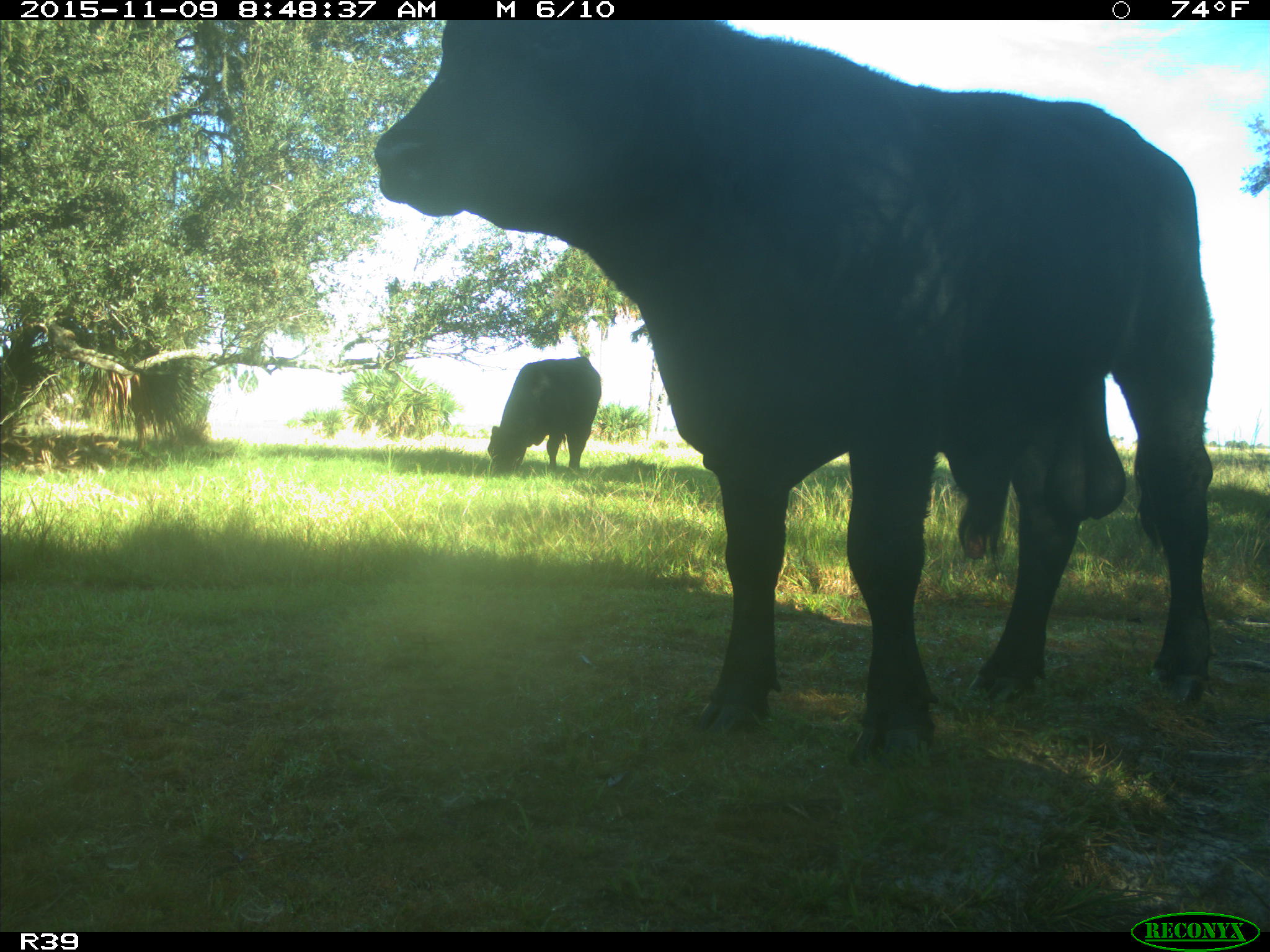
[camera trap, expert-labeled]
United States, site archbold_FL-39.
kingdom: Animalia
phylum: Chordata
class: Mammalia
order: Artiodactyla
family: Bovidae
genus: Bos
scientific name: Bos taurus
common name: domestic cow